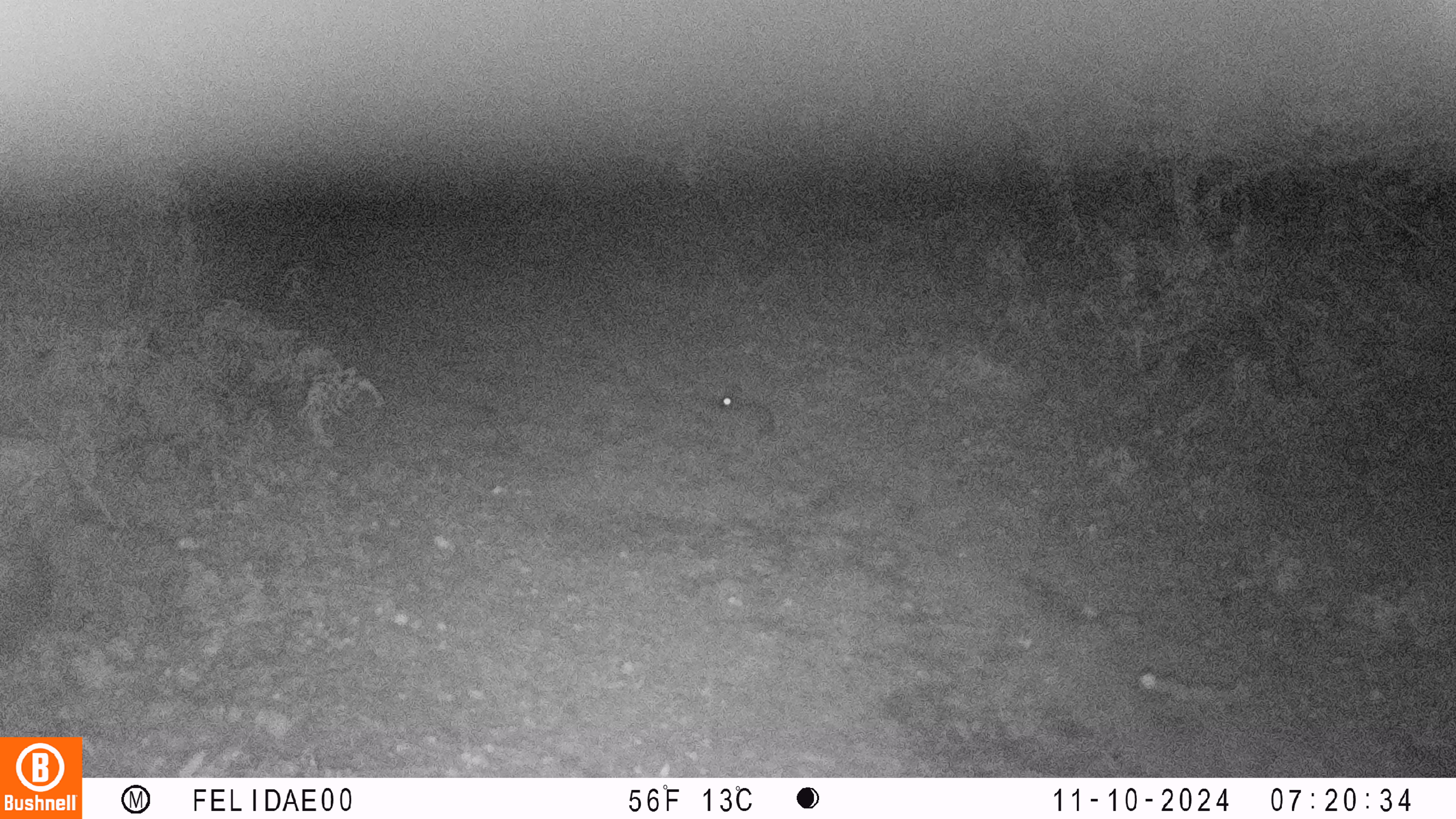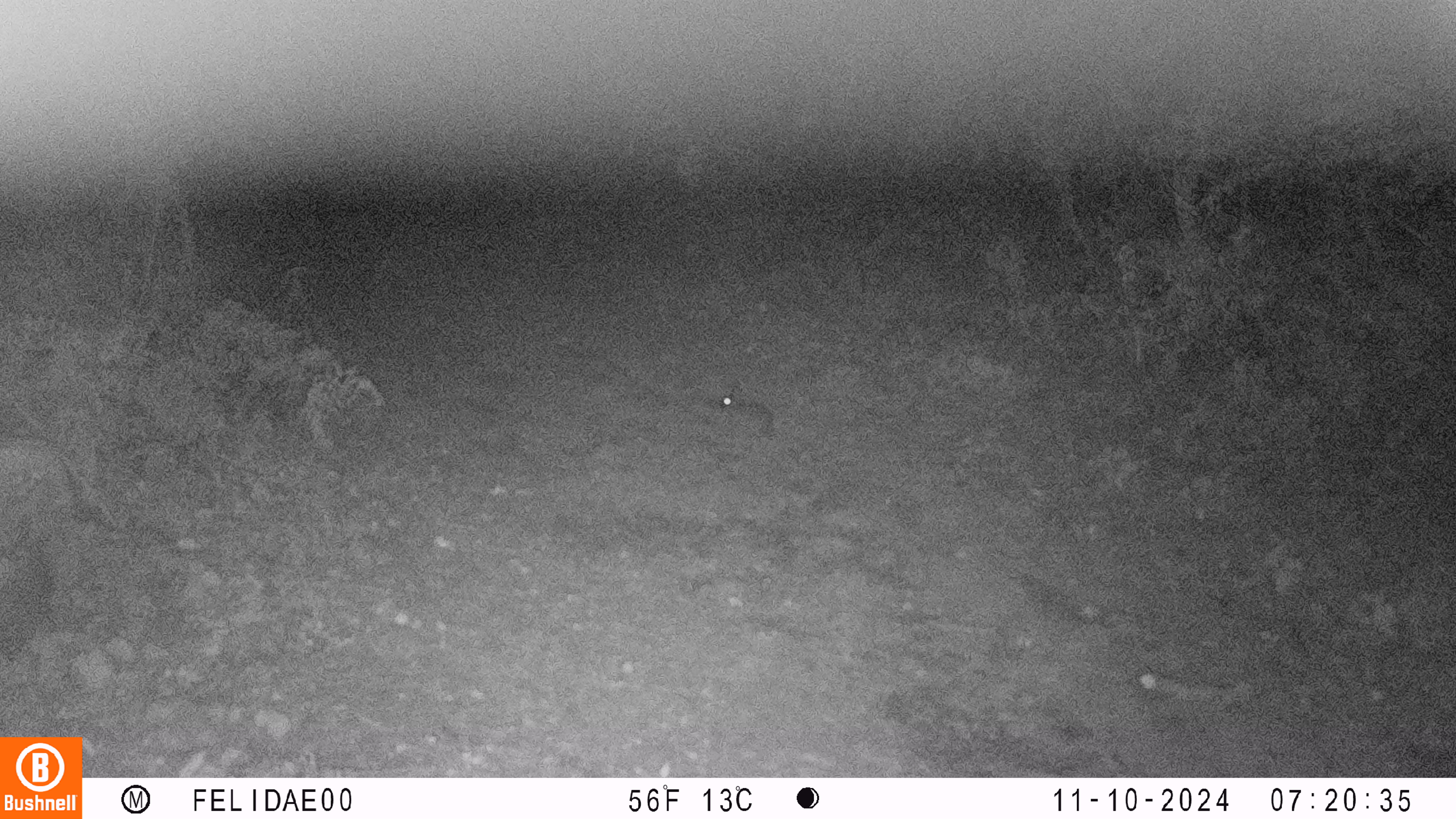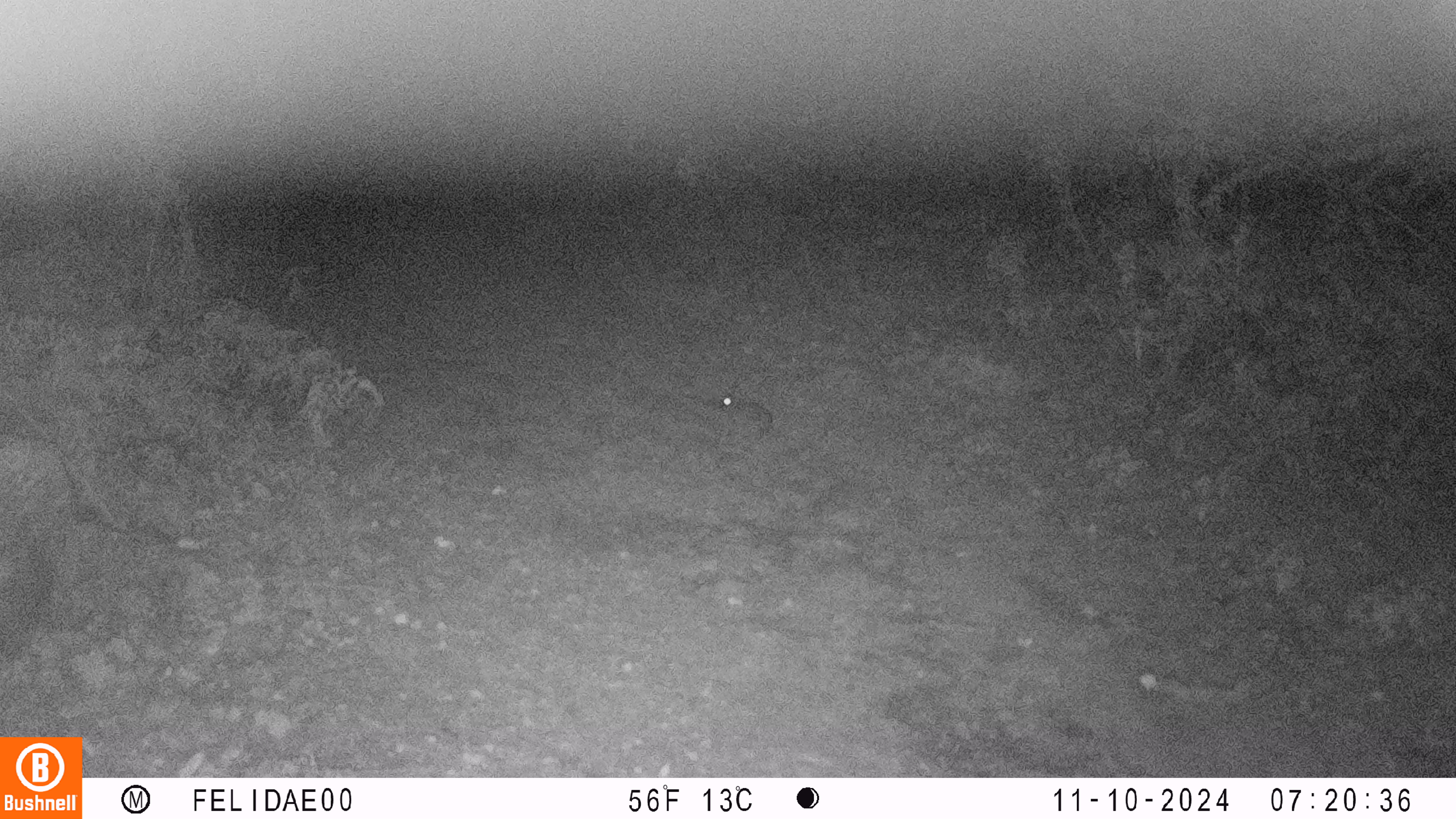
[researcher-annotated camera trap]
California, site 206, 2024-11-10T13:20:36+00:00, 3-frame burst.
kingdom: Animalia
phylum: Chordata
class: Mammalia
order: Lagomorpha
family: Leporidae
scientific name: Leporidae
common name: rabbit